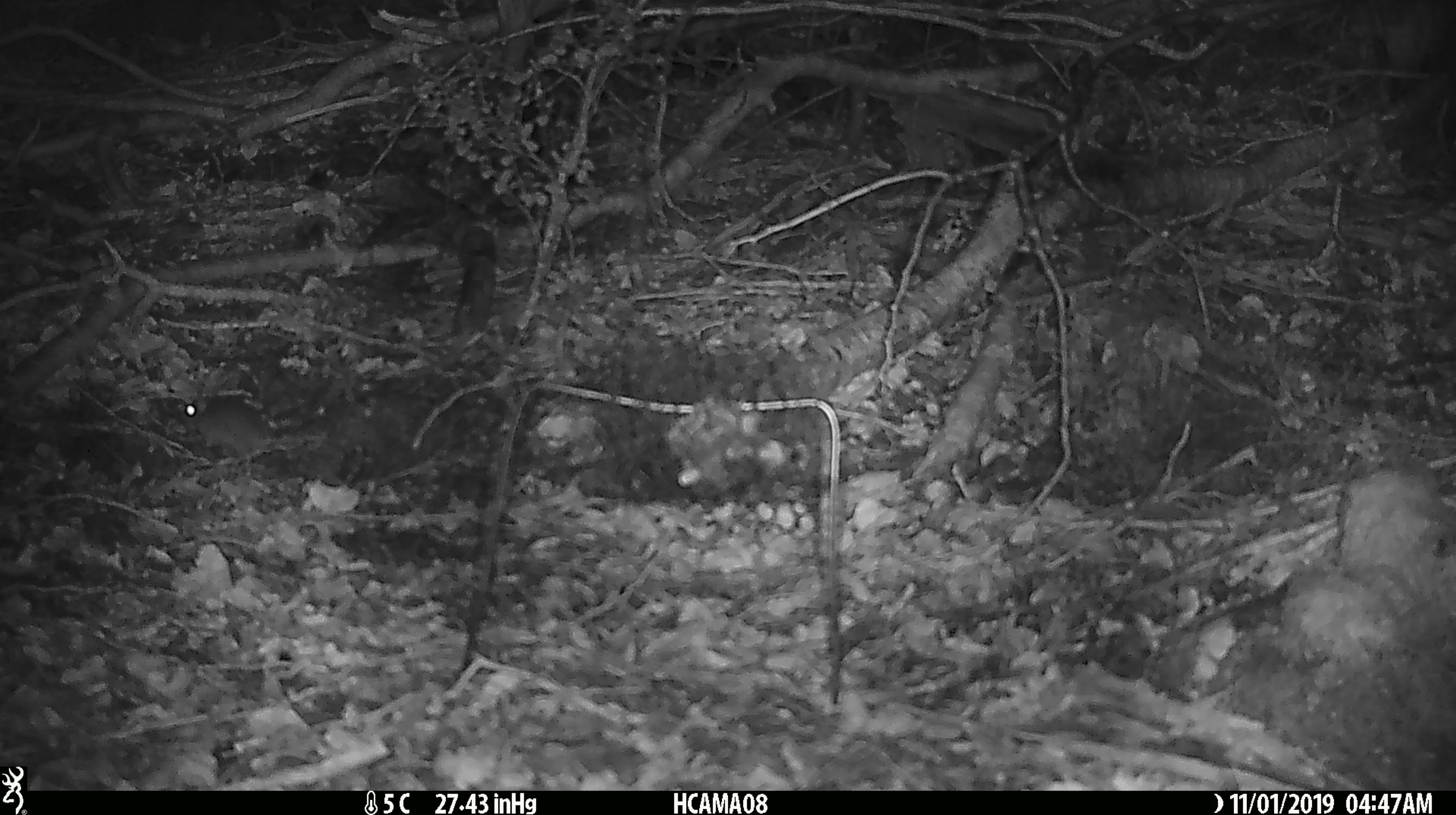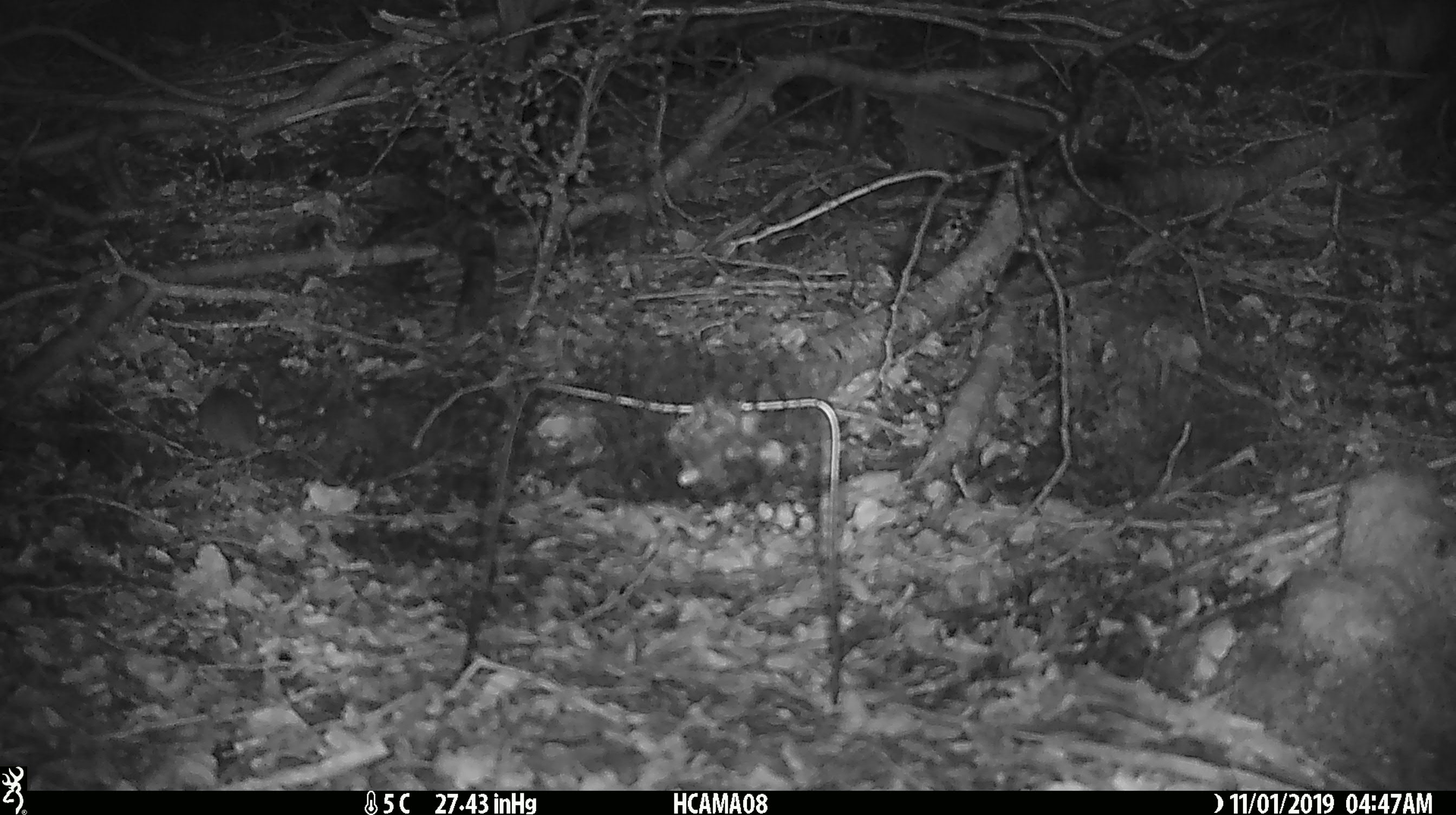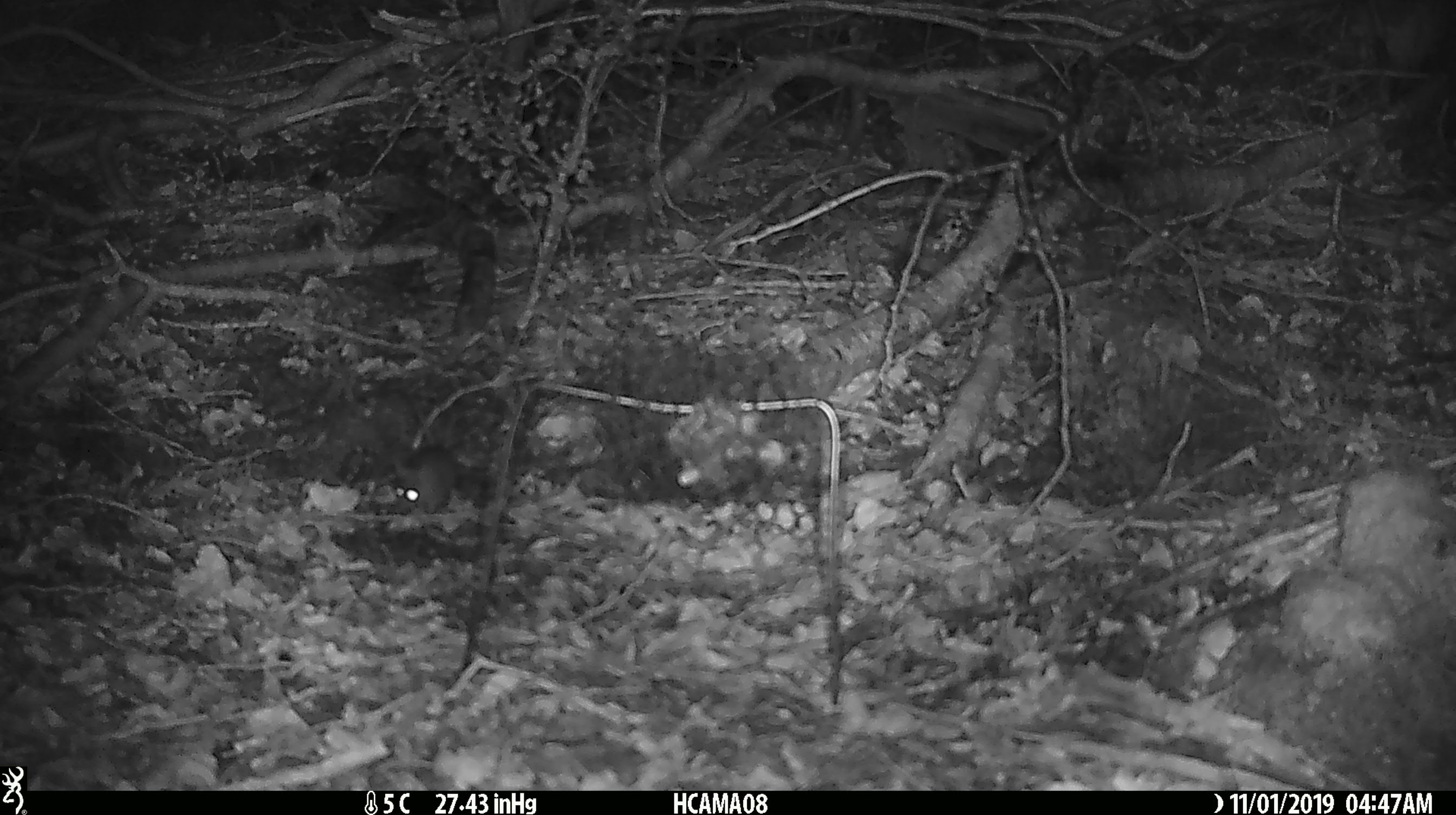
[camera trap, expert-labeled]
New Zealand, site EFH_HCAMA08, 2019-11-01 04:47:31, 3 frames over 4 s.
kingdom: Animalia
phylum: Chordata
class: Mammalia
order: Rodentia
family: Muridae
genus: Mus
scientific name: Mus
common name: mouse